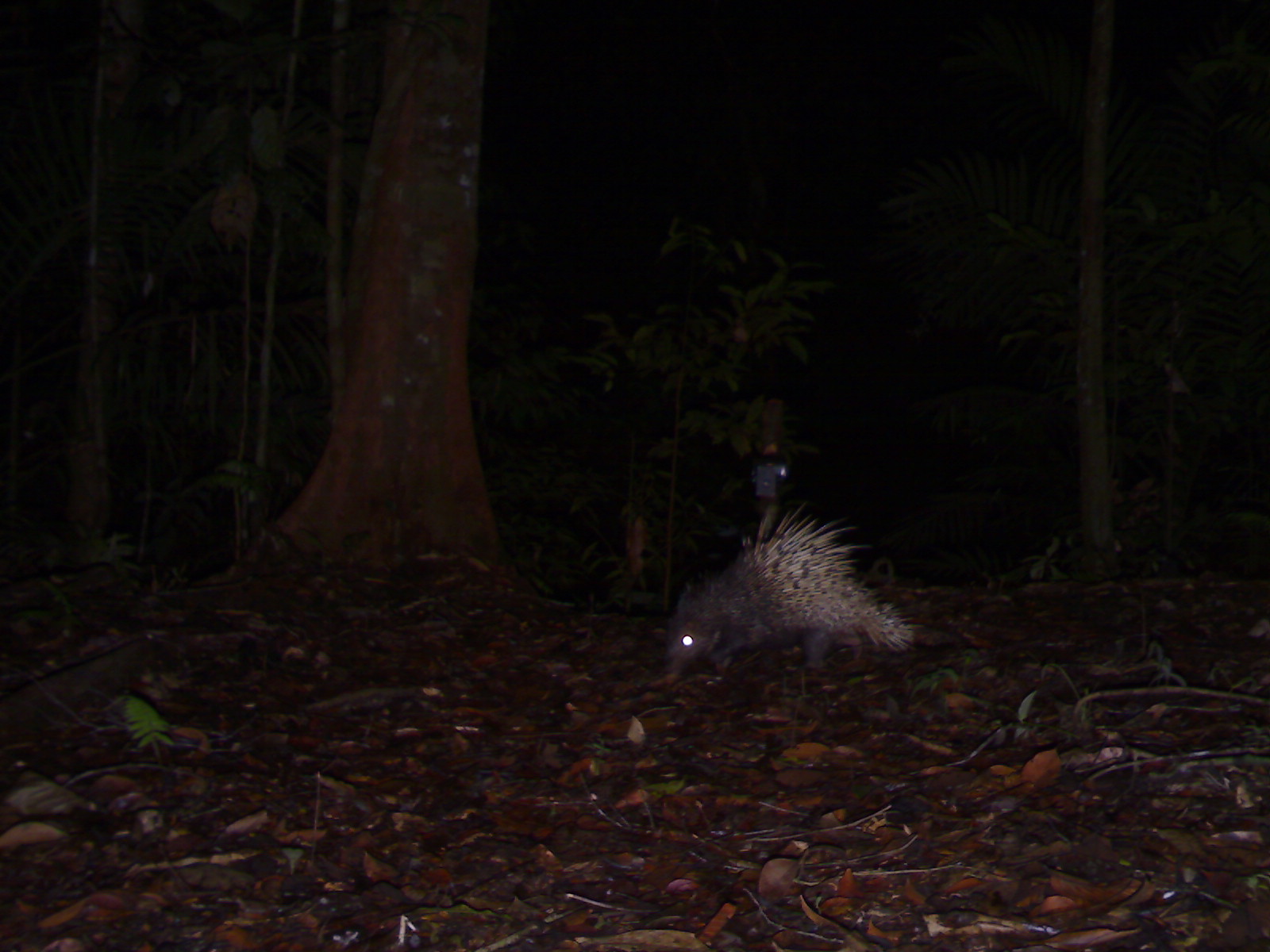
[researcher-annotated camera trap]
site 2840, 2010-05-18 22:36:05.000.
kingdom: Animalia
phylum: Chordata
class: Mammalia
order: Rodentia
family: Hystricidae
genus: Hystrix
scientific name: Hystrix brachyura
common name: east asian porcupine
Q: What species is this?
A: Hystrix brachyura (east asian porcupine).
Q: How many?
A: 1.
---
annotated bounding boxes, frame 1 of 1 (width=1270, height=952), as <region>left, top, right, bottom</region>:
hystrix brachyura: <region>662, 502, 916, 686</region>